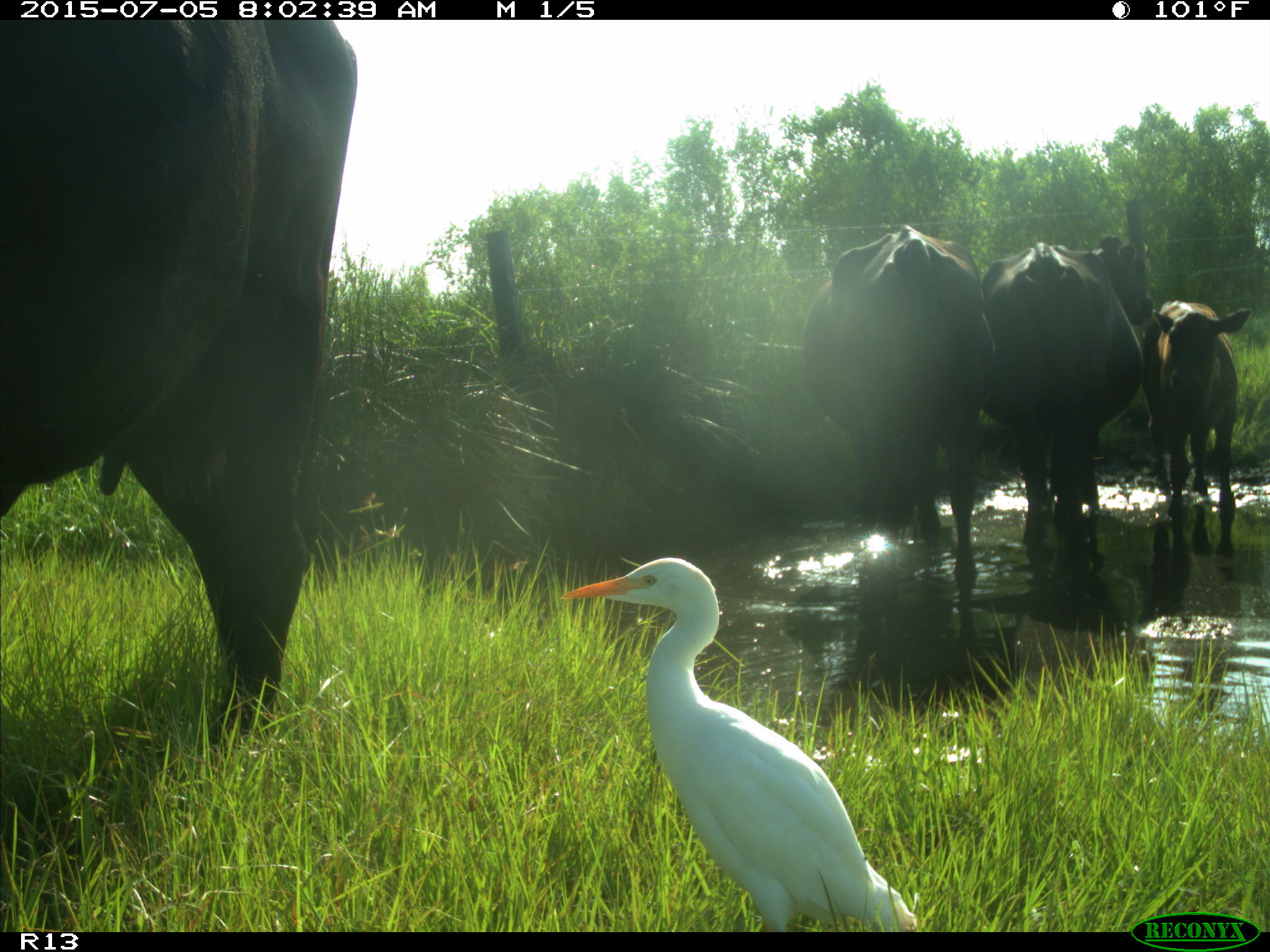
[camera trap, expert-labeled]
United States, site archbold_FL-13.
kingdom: Animalia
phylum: Chordata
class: Mammalia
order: Artiodactyla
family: Bovidae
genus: Bos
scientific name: Bos taurus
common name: domestic cow